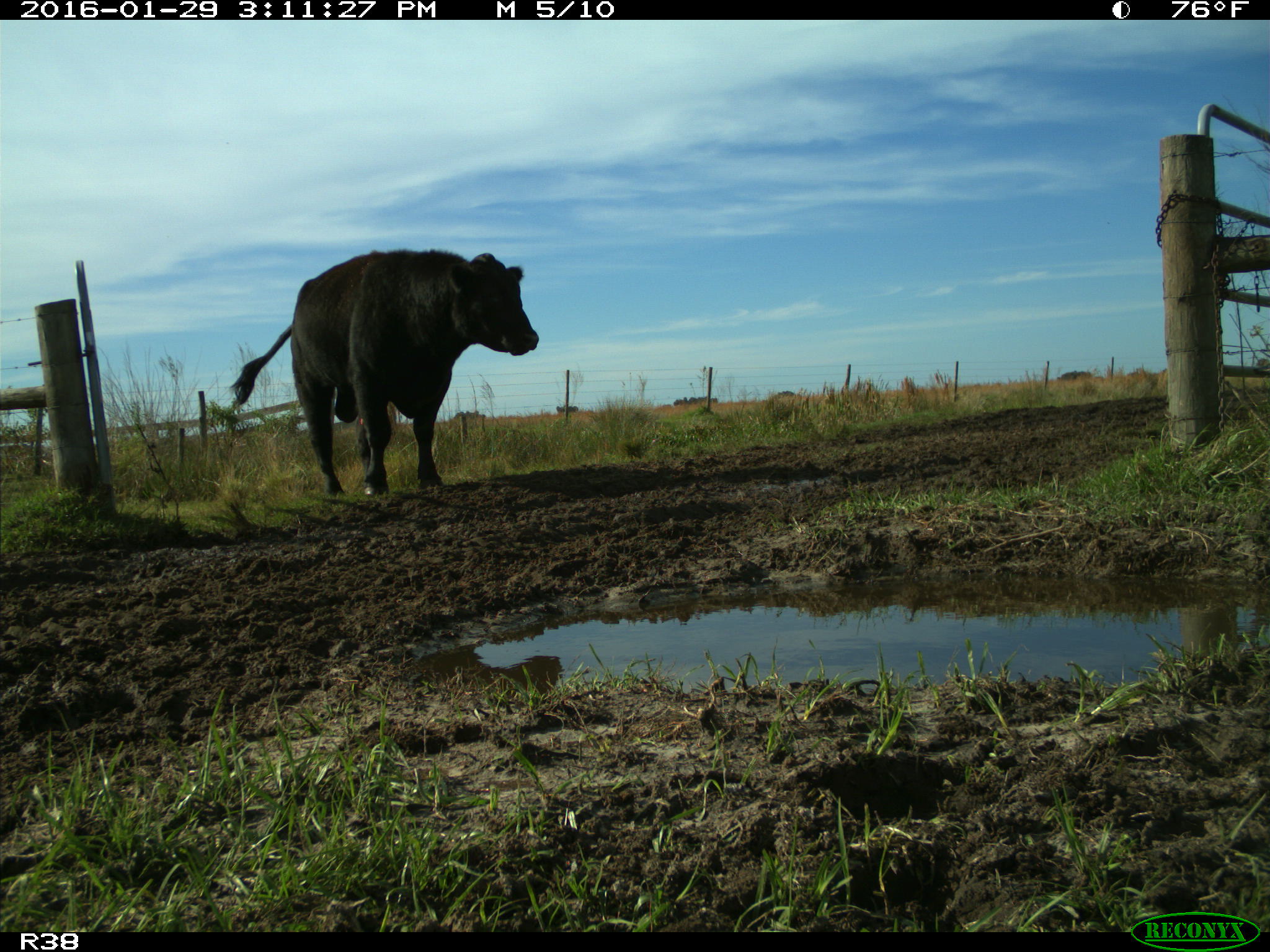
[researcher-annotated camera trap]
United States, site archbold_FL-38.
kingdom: Animalia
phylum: Chordata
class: Mammalia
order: Artiodactyla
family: Bovidae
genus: Bos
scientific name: Bos taurus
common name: domestic cow